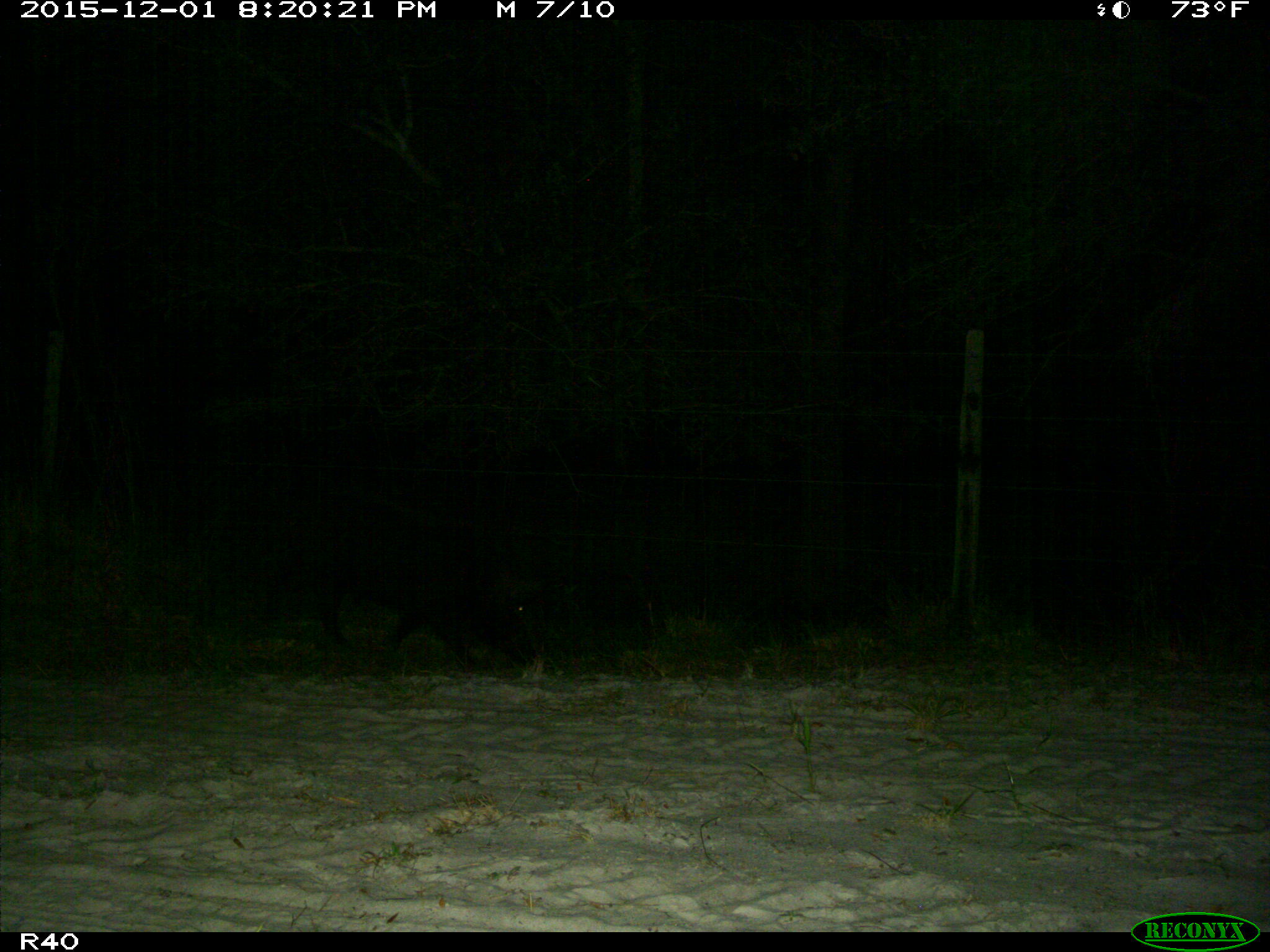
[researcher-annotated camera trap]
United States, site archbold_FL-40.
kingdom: Animalia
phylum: Chordata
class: Mammalia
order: Artiodactyla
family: Suidae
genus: Sus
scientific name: Sus scrofa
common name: wild boar